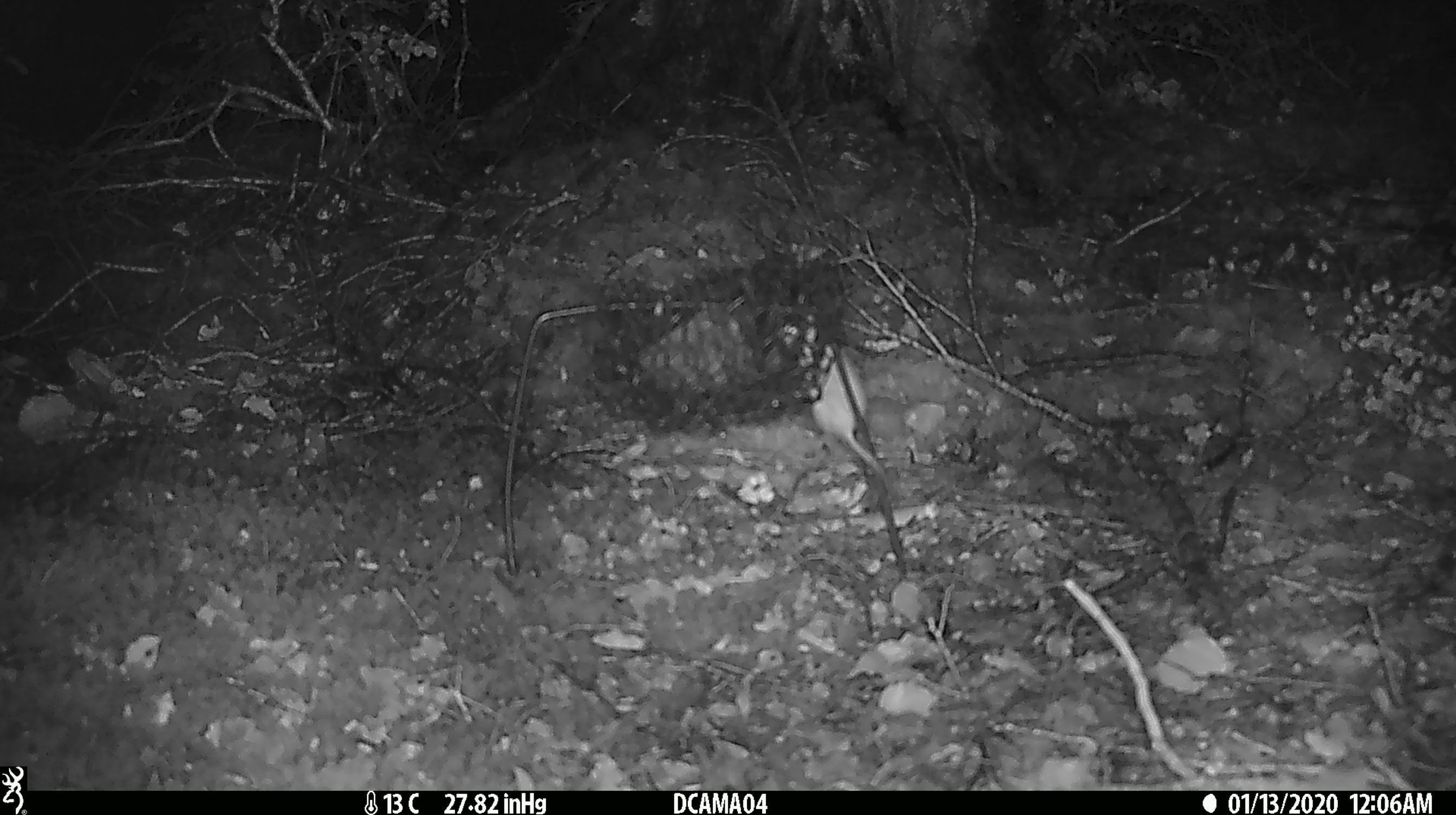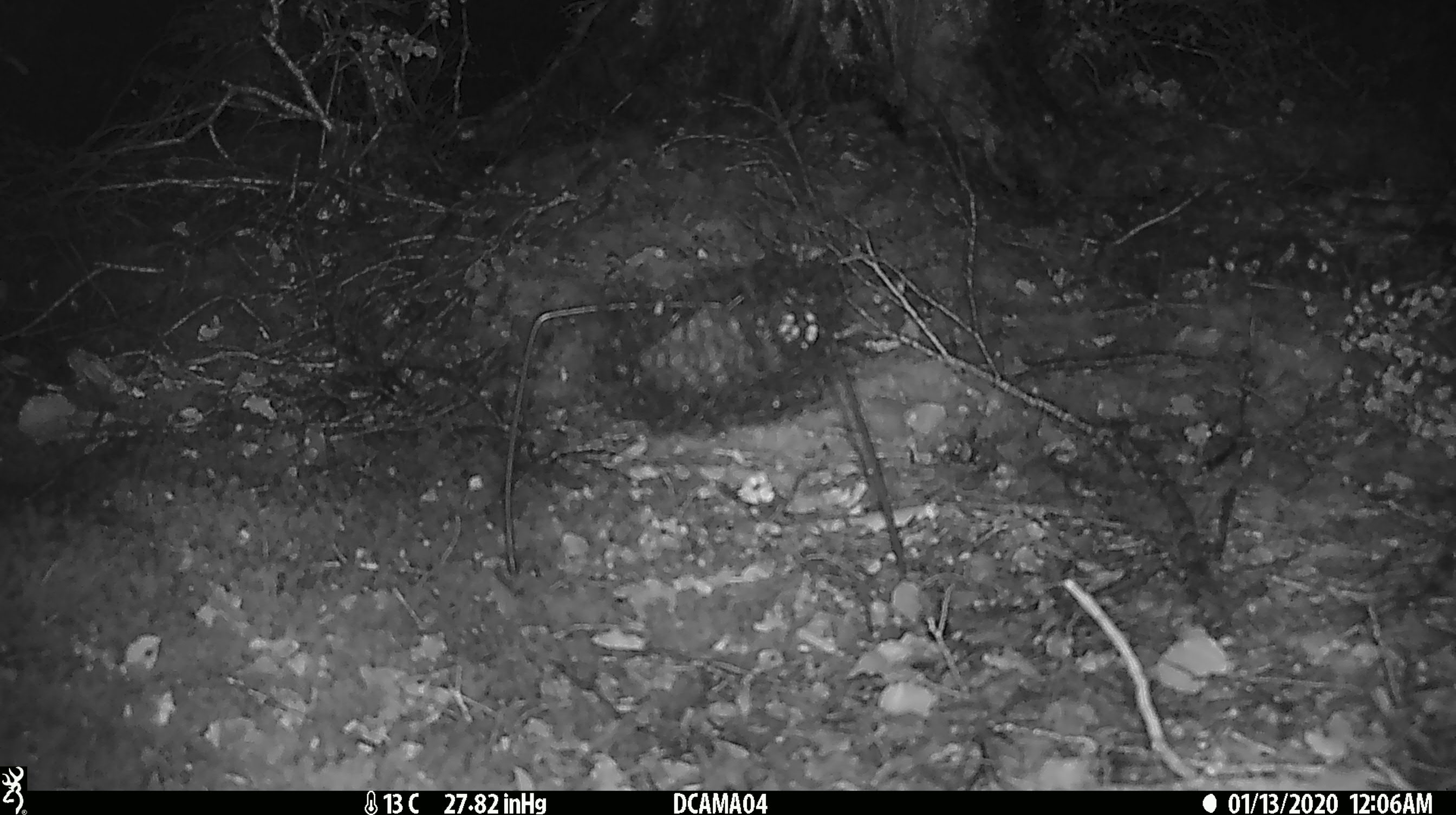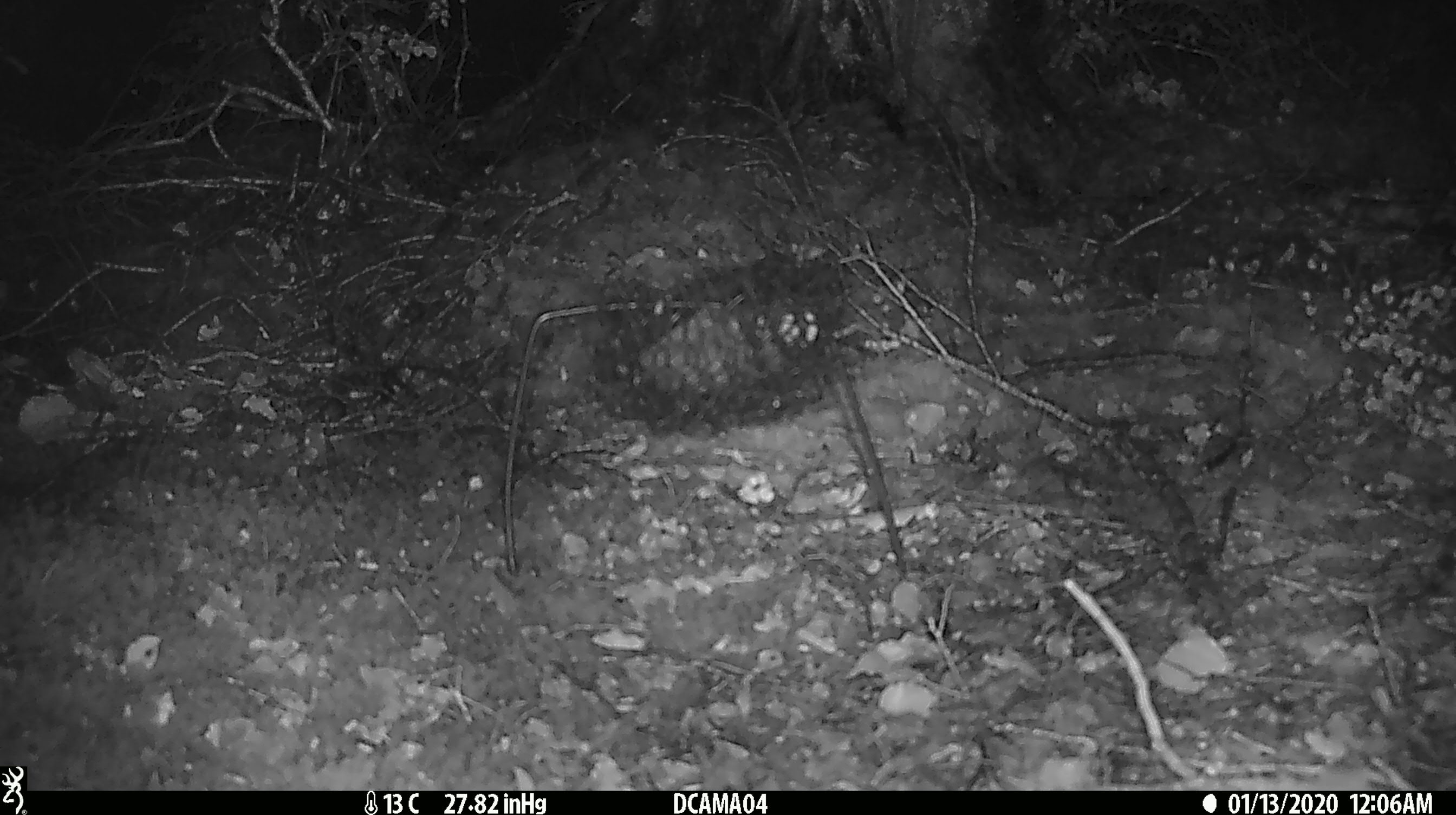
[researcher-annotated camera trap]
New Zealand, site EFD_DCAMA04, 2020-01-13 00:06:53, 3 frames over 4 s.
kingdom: Animalia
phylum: Chordata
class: Mammalia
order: Rodentia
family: Muridae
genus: Mus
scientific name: Mus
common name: mouse